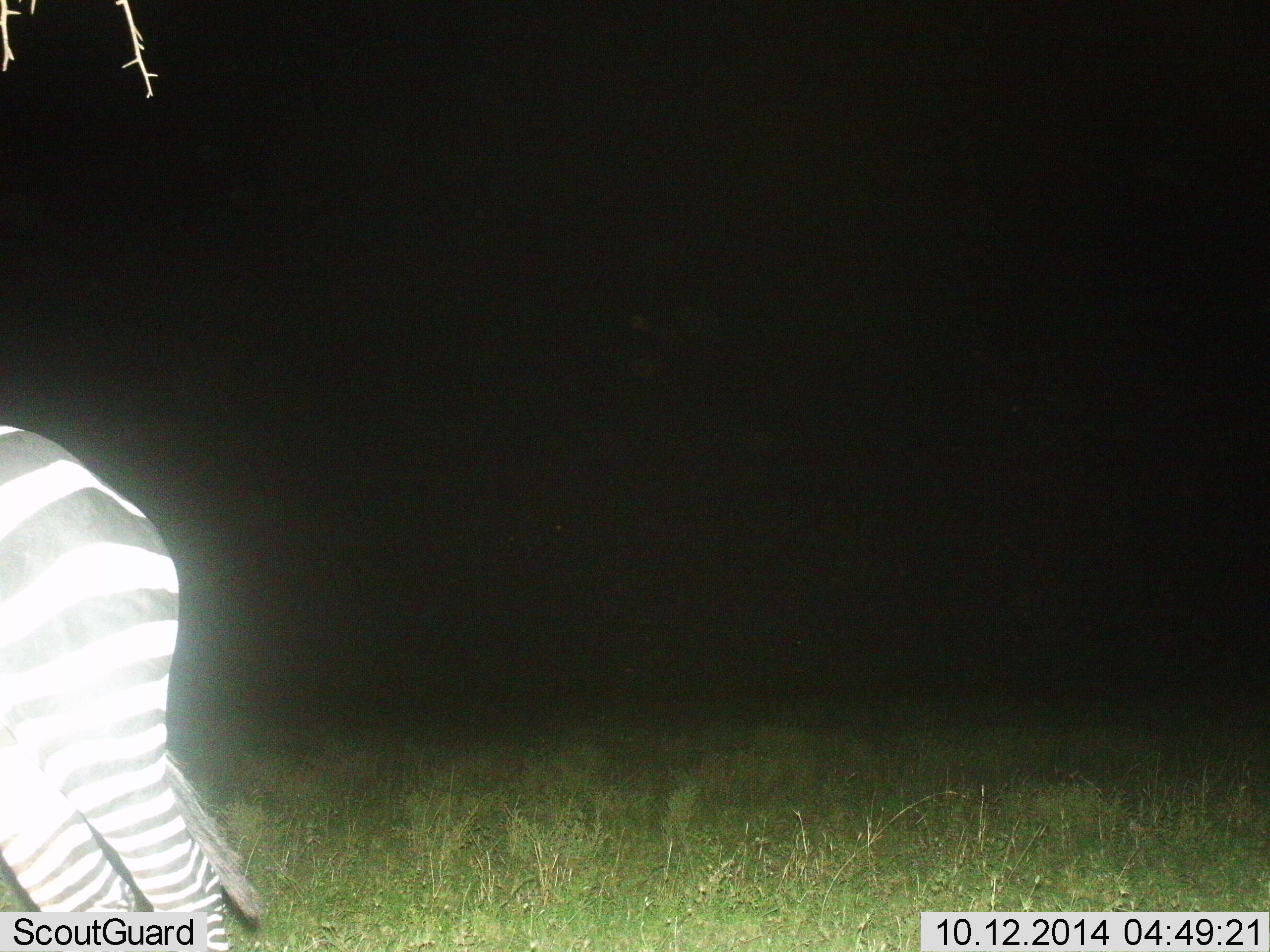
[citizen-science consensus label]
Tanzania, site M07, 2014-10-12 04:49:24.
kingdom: Animalia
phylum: Chordata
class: Mammalia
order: Perissodactyla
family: Equidae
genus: Equus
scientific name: Equus quagga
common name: plains zebra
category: zebra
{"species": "zebra (plains zebra) (Equus quagga)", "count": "1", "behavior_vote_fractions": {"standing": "40%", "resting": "10%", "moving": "60%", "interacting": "0%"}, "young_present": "0%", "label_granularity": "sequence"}